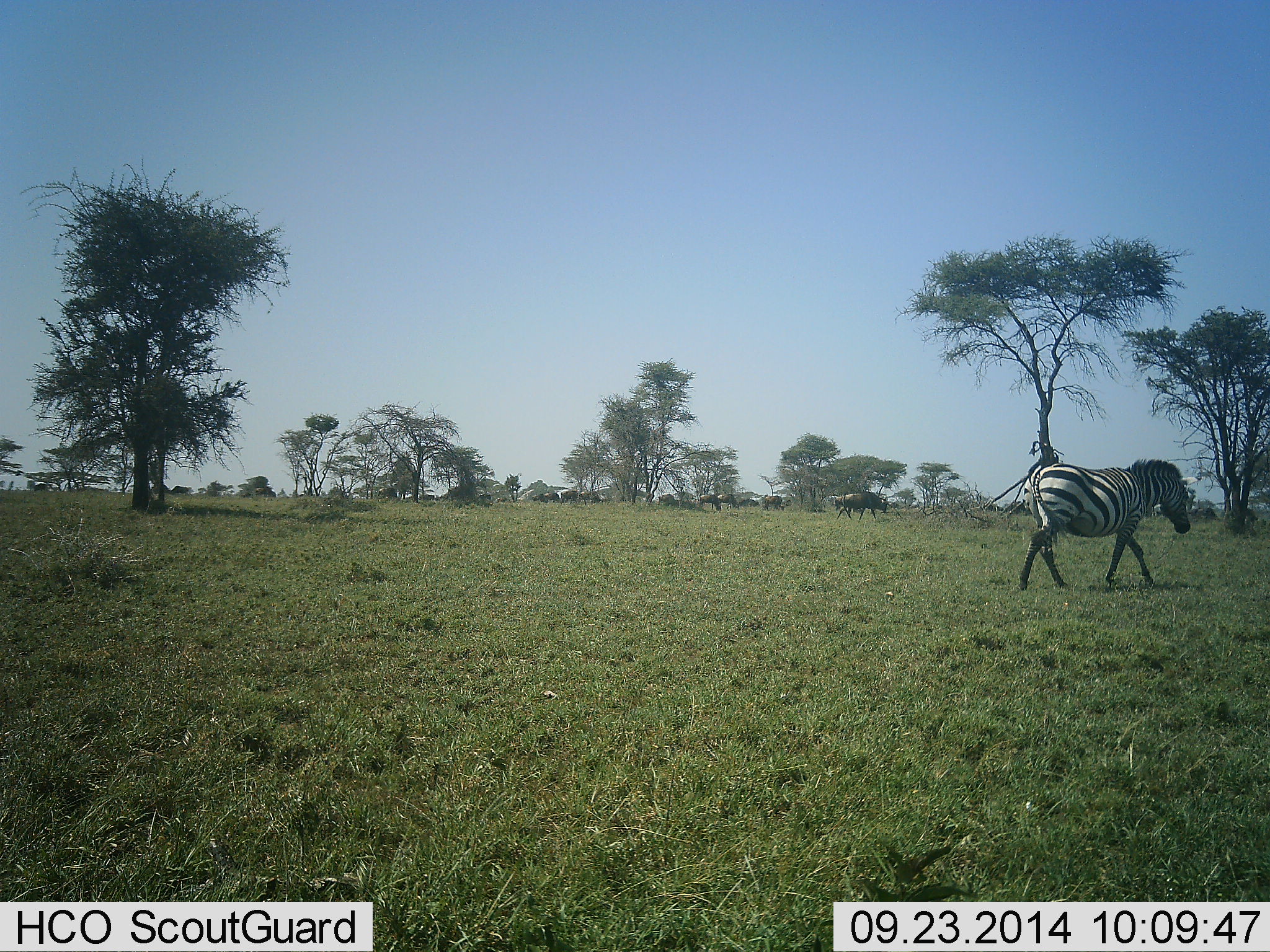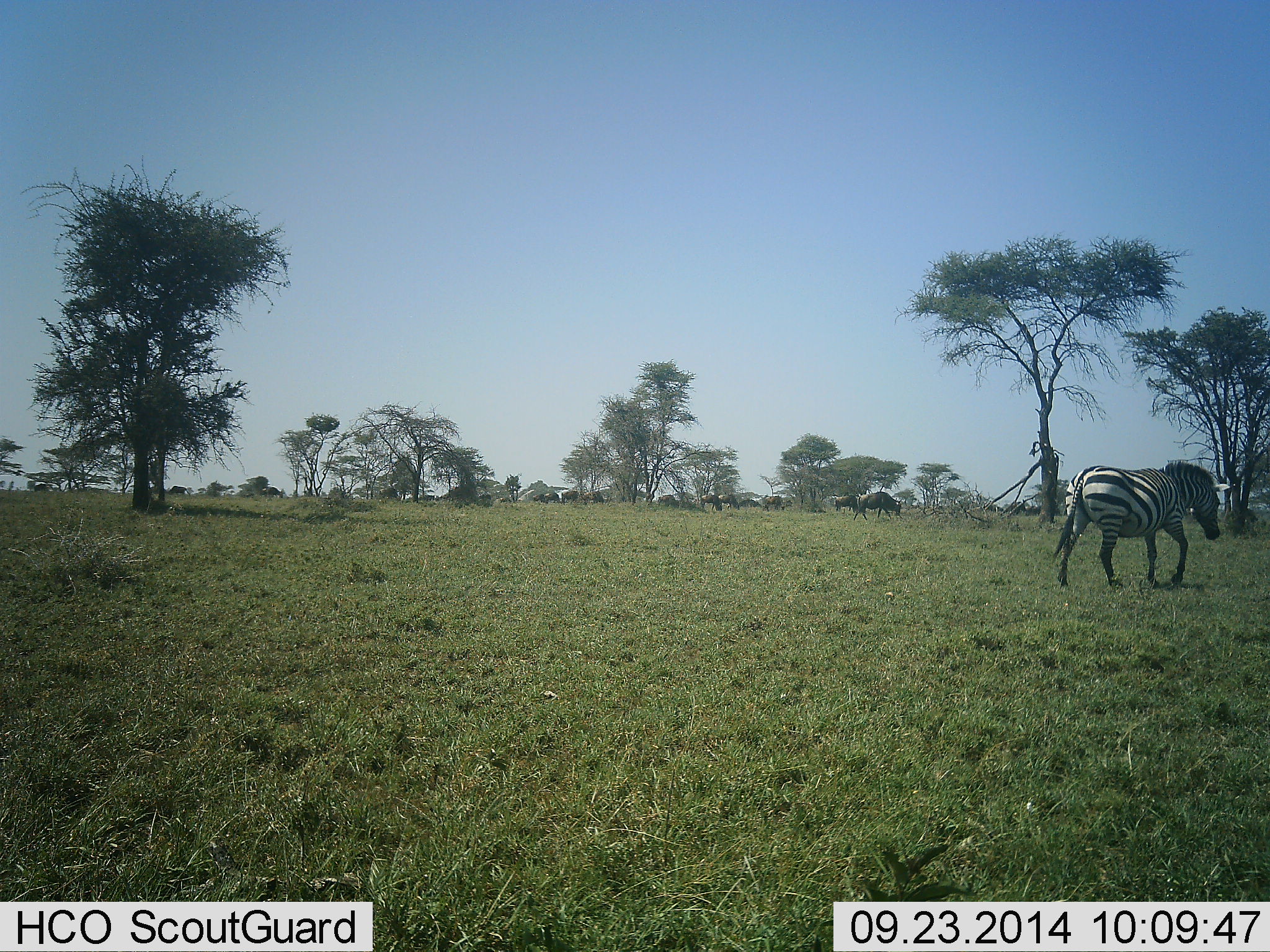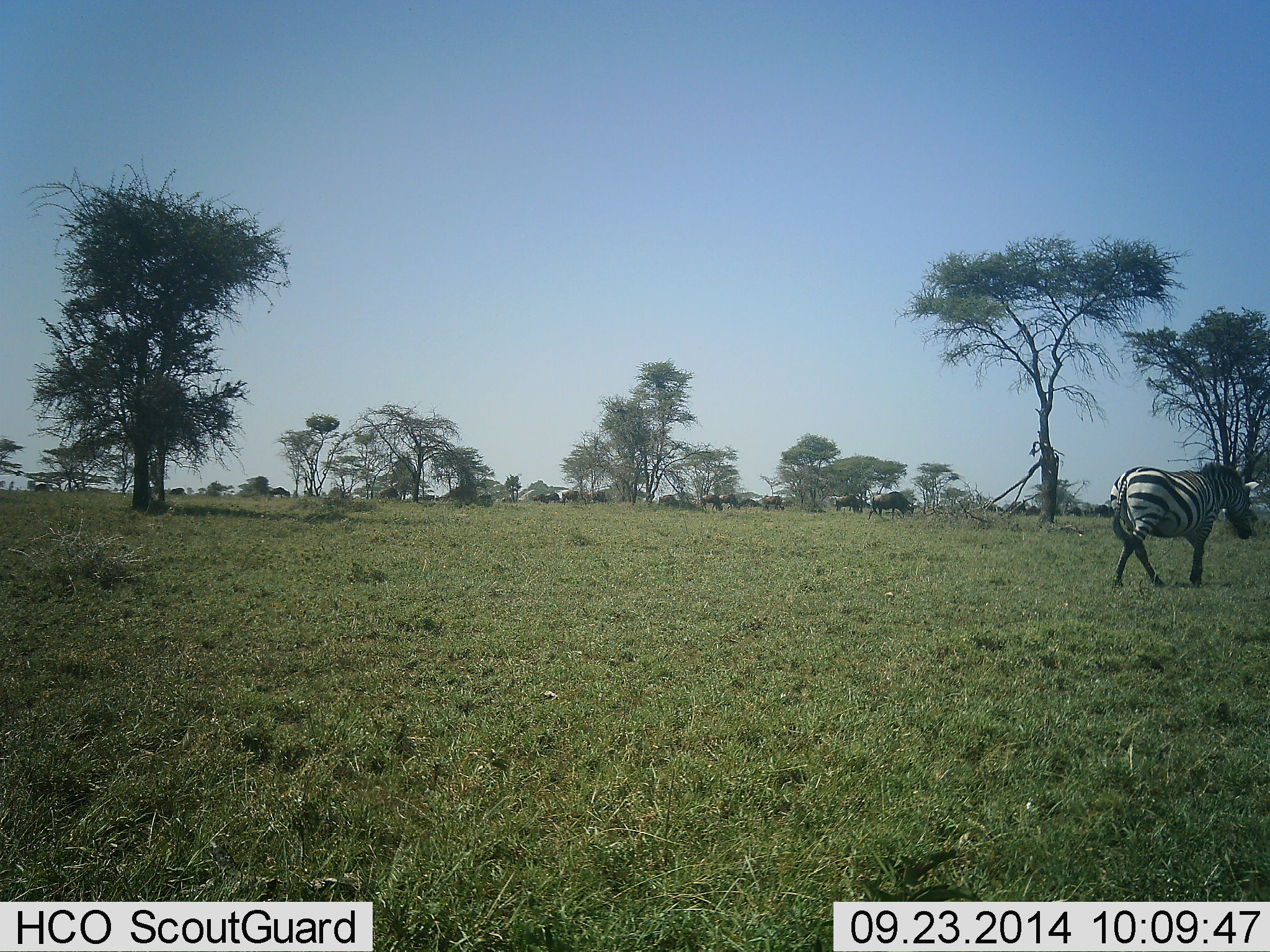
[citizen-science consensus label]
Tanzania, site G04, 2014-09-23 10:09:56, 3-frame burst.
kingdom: Animalia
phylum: Chordata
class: Mammalia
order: Artiodactyla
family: Bovidae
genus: Connochaetes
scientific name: Connochaetes taurinus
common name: blue wildebeest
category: wildebeest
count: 11-50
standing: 45%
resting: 9%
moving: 55%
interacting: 0%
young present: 0%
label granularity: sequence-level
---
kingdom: Animalia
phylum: Chordata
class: Mammalia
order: Perissodactyla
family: Equidae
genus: Equus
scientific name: Equus quagga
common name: plains zebra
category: zebra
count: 1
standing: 12%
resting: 0%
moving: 94%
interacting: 0%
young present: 0%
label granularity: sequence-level